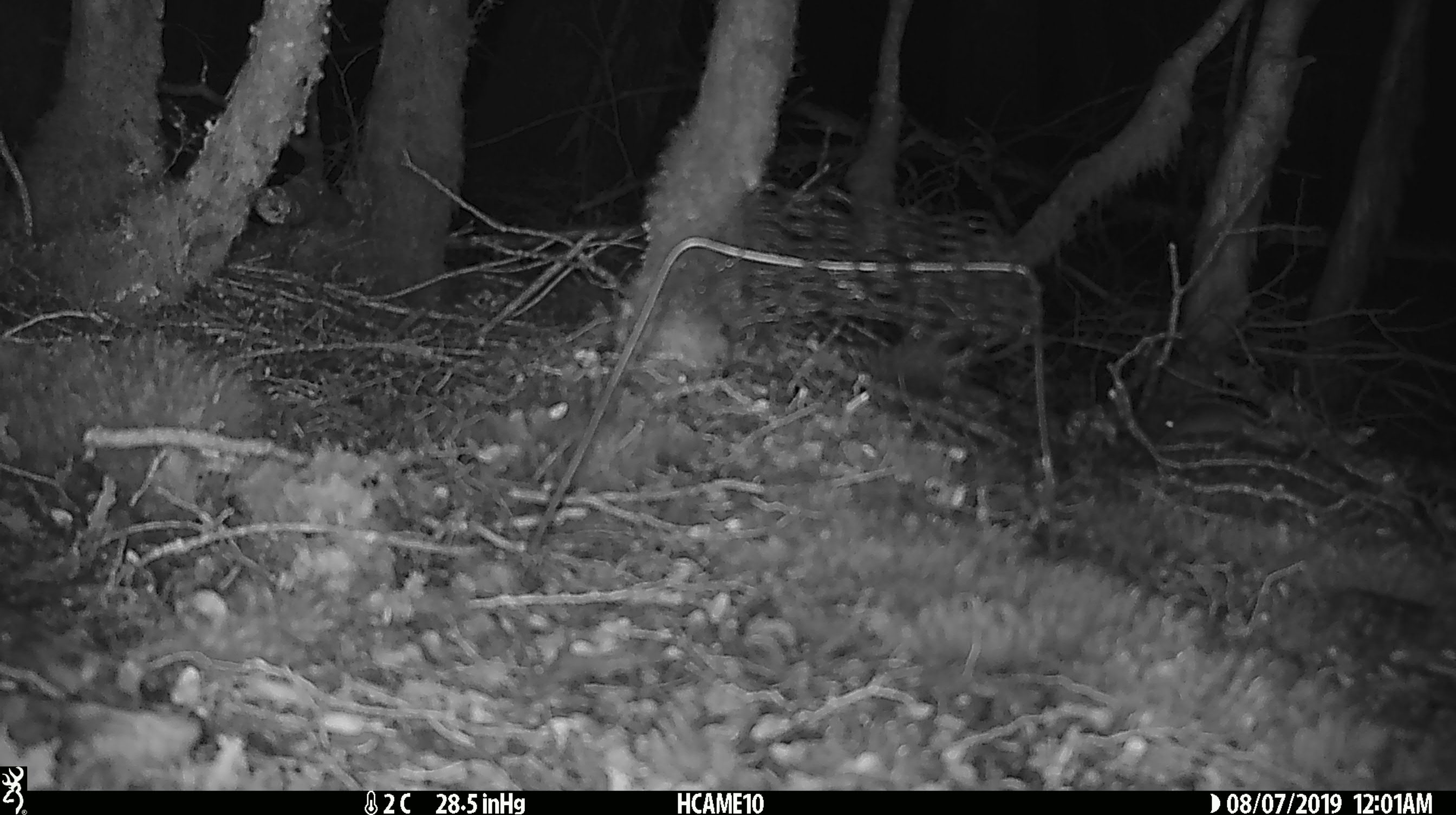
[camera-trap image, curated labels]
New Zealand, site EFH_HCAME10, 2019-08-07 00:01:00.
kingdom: Animalia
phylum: Chordata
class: Mammalia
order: Rodentia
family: Muridae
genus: Mus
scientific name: Mus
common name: mouse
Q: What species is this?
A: Mouse (Mus).